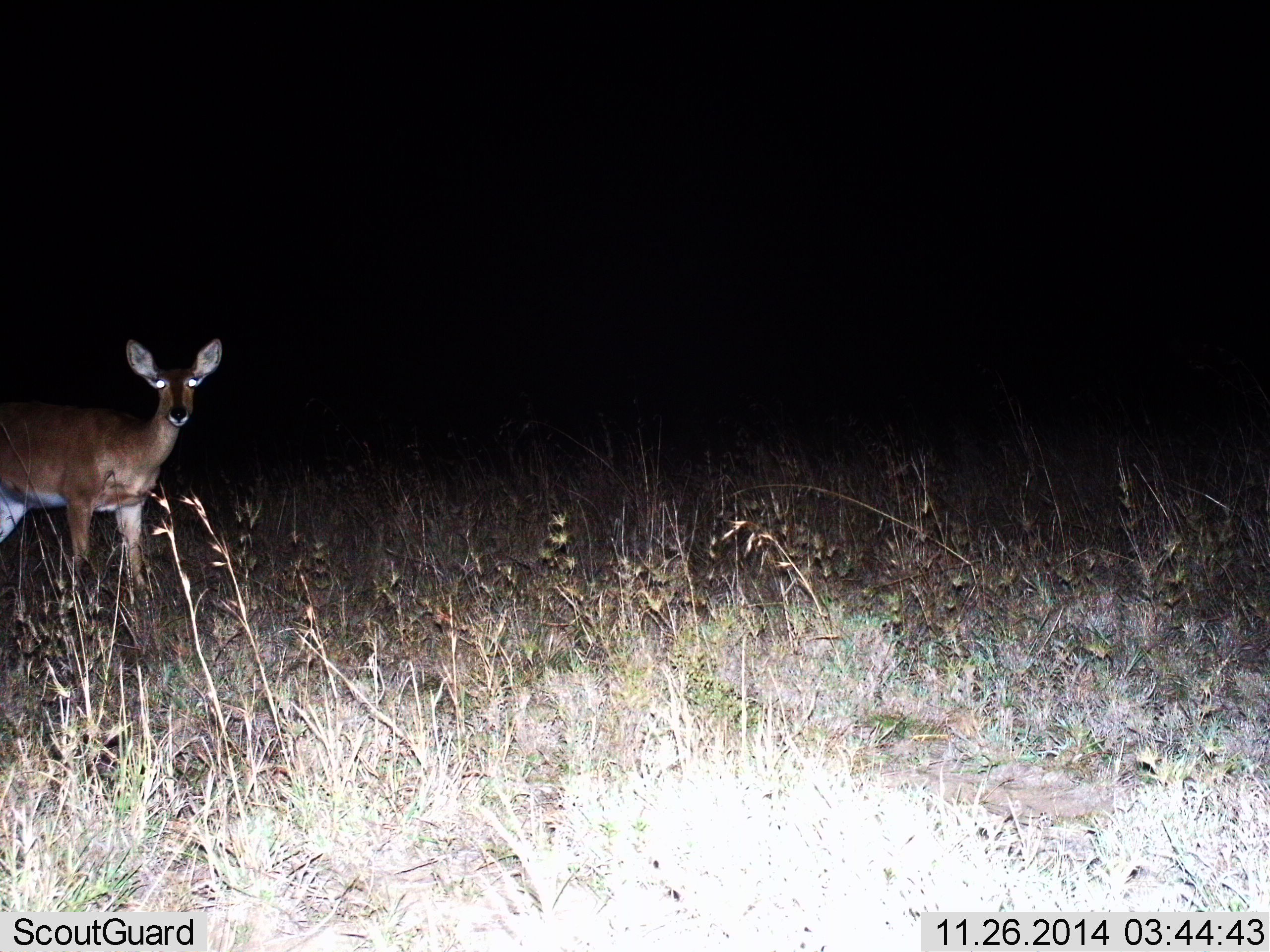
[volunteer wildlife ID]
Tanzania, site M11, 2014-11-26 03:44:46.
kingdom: Animalia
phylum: Chordata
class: Mammalia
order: Artiodactyla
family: Bovidae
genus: Redunca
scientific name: Redunca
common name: reedbuck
Reedbuck (Redunca), count 1. Behavior (volunteer vote fractions): standing 100%, resting 0%, moving 0%, interacting 0%. Young present (vote fraction): 0%. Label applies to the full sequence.